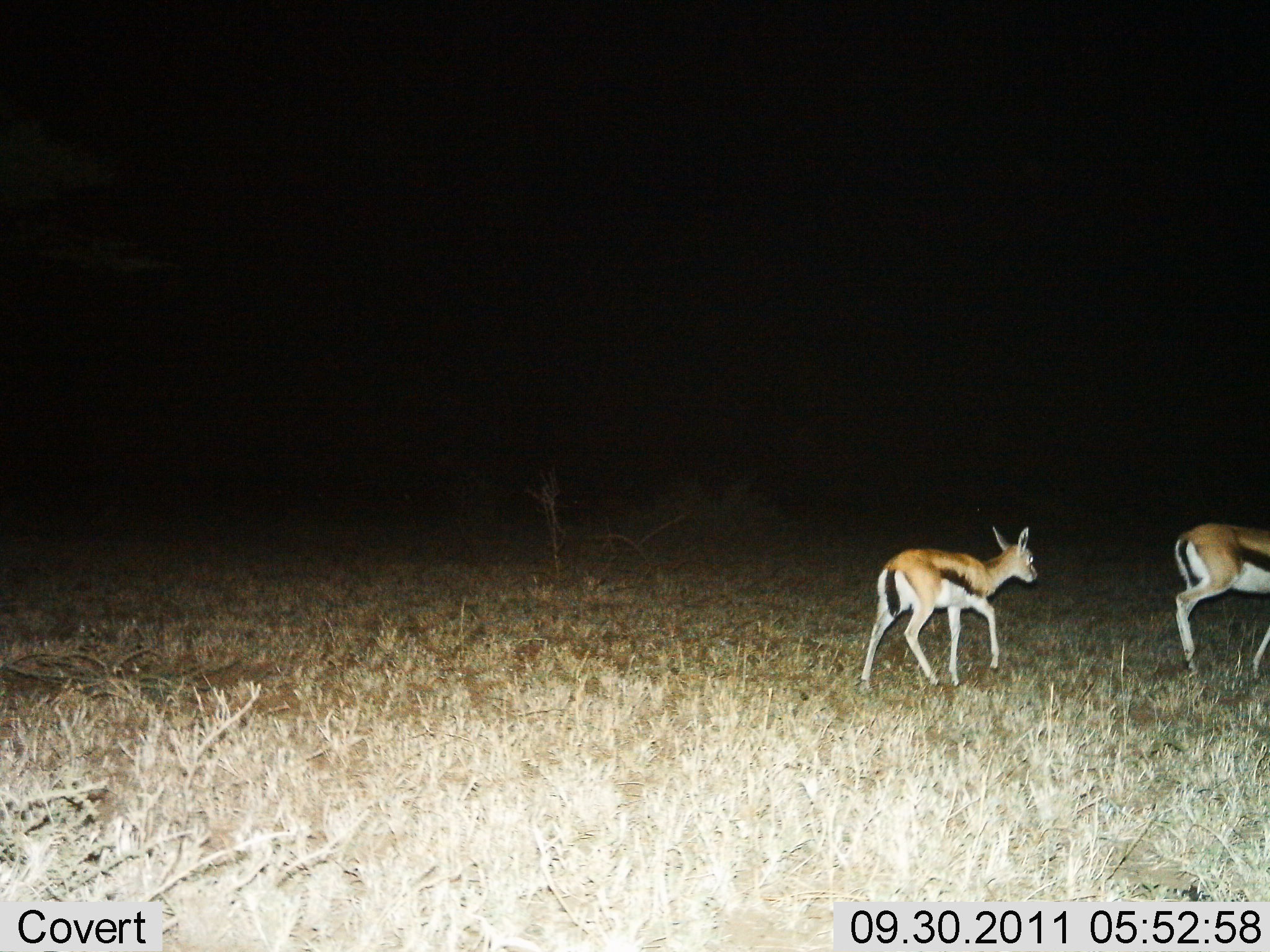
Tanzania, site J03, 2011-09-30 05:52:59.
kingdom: Animalia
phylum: Chordata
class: Mammalia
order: Artiodactyla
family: Bovidae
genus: Eudorcas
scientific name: Eudorcas thomsonii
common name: thomson's gazelle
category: gazellethomsons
Gazellethomsons (thomson's gazelle) (Eudorcas thomsonii), count 2. Behavior (volunteer vote fractions): standing 0%, resting 0%, moving 100%, interacting 0%. Young present (vote fraction): 36%. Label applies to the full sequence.